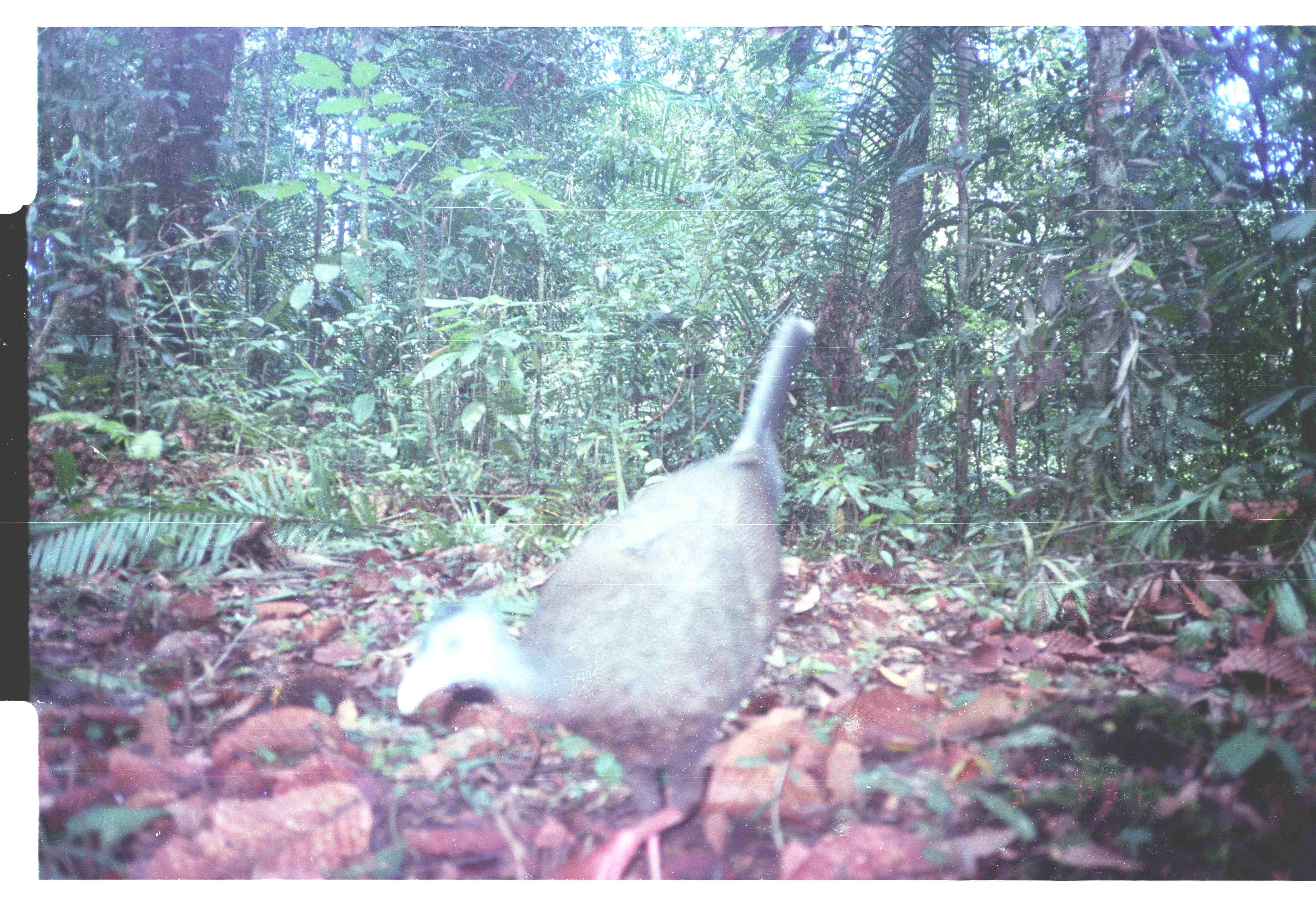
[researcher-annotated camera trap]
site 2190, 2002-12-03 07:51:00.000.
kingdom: Animalia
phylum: Chordata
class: Aves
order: Galliformes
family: Phasianidae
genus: Argusianus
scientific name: Argusianus argus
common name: great argus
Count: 1.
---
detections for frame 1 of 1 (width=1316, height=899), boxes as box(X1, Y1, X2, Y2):
argusianus argus: box(390, 310, 817, 879)